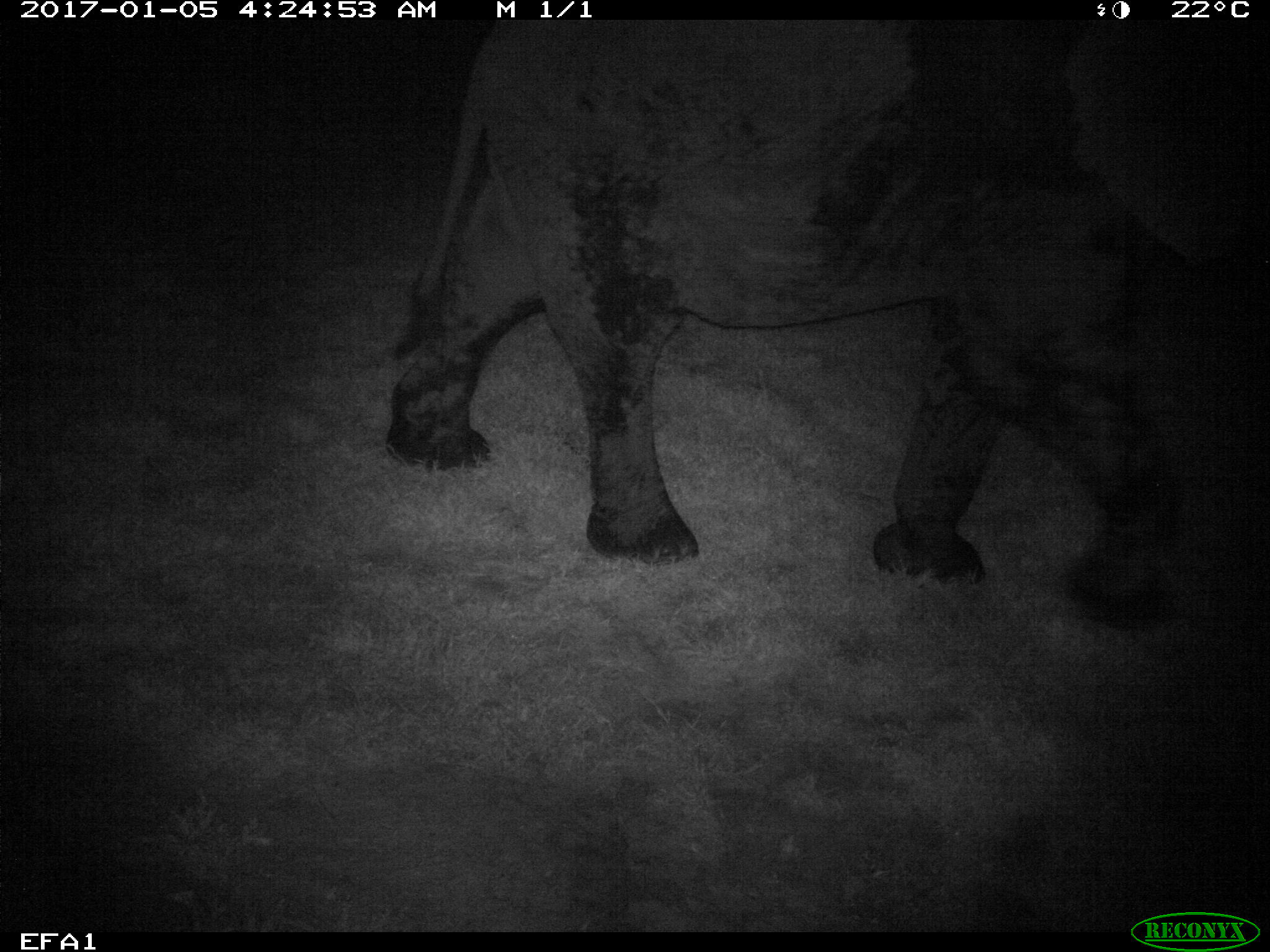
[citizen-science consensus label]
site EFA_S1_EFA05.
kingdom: Animalia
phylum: Chordata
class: Mammalia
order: Proboscidea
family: Elephantidae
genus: Loxodonta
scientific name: Loxodonta africana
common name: african bush elephant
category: elephant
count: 1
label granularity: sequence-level